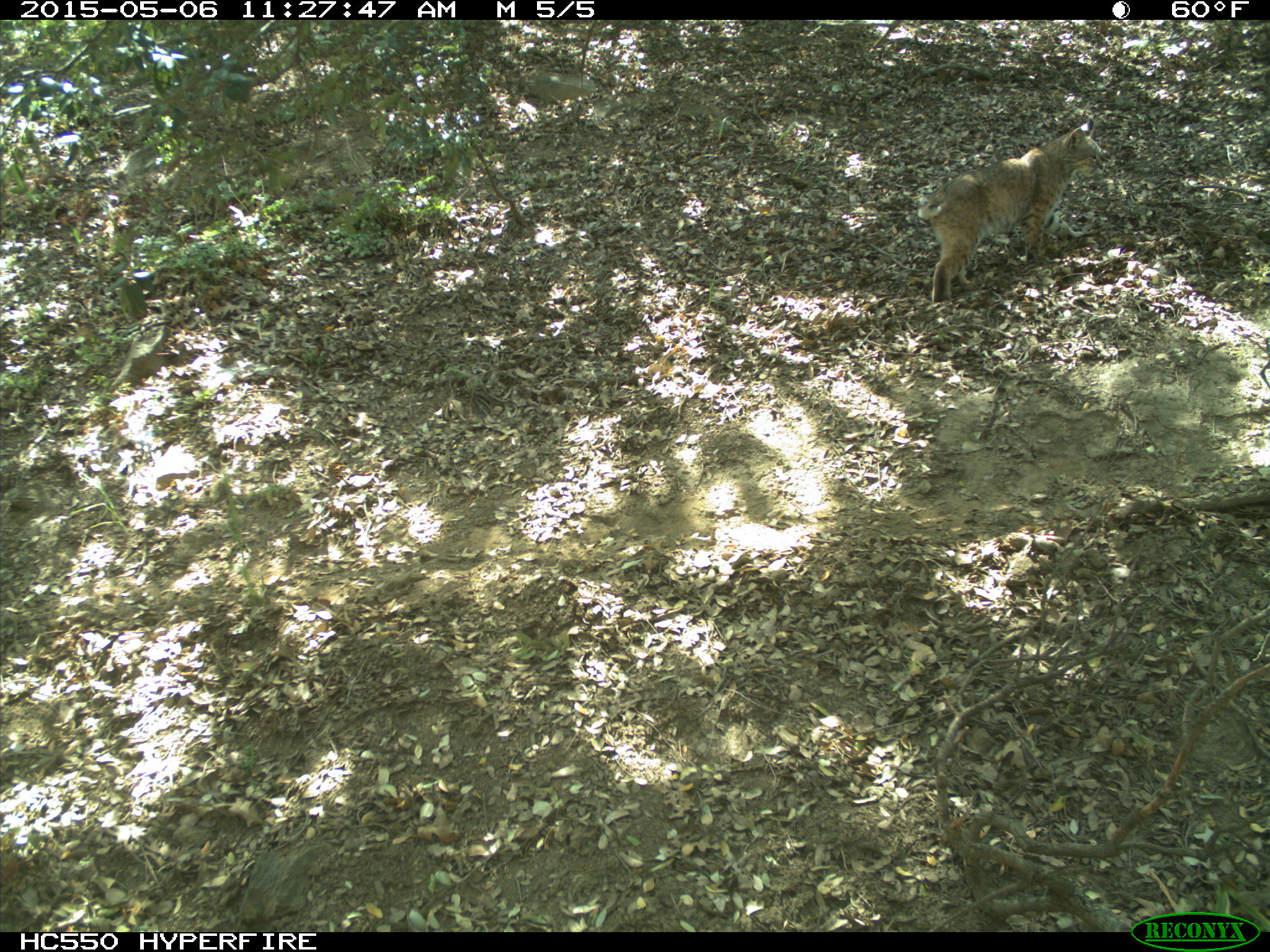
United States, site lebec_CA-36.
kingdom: Animalia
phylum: Chordata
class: Mammalia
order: Carnivora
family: Felidae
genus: Lynx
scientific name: Lynx rufus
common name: bobcat